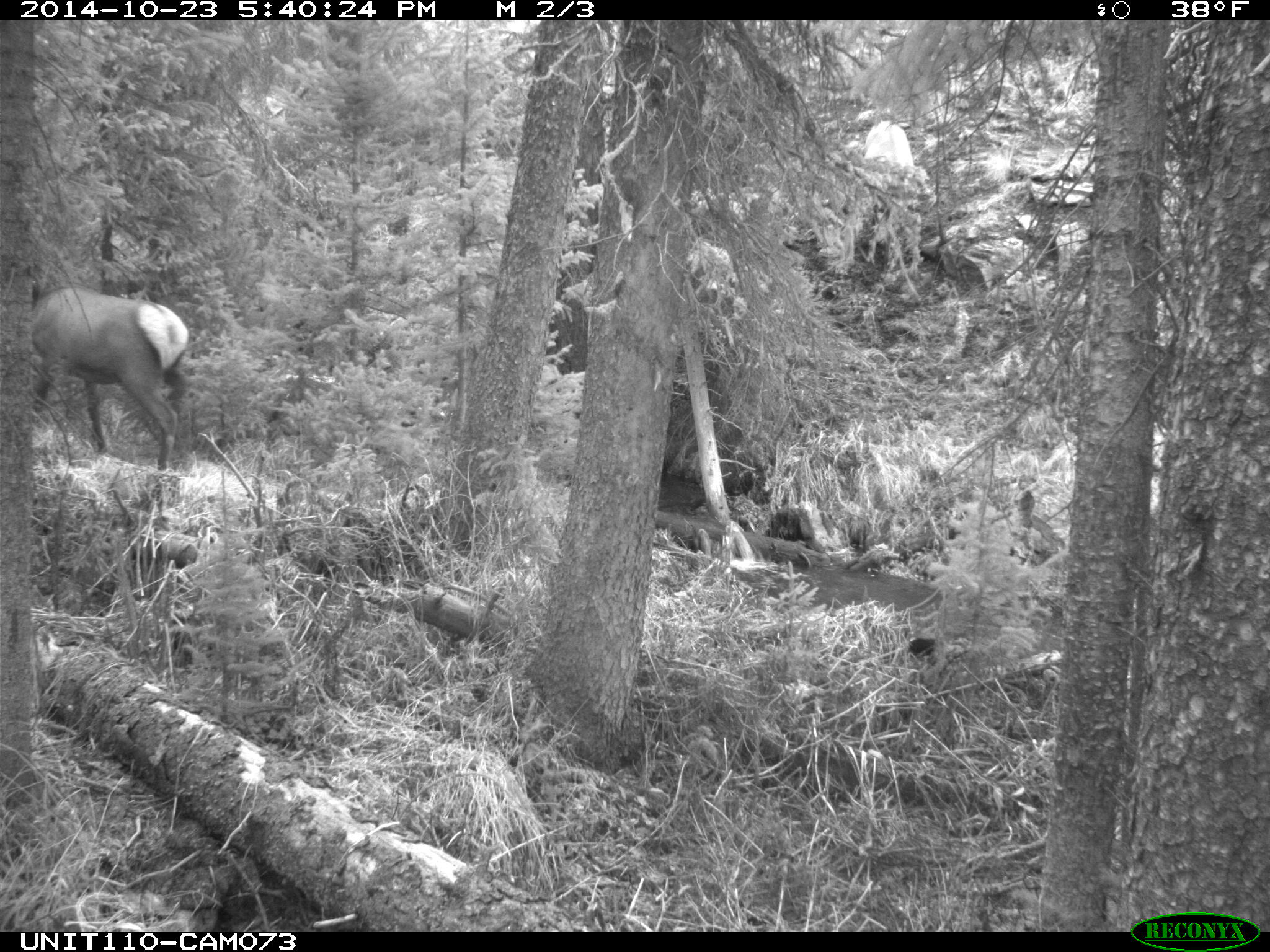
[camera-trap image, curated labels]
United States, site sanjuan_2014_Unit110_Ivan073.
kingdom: Animalia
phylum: Chordata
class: Mammalia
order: Artiodactyla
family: Cervidae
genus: Cervus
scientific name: Cervus elaphus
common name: red deer